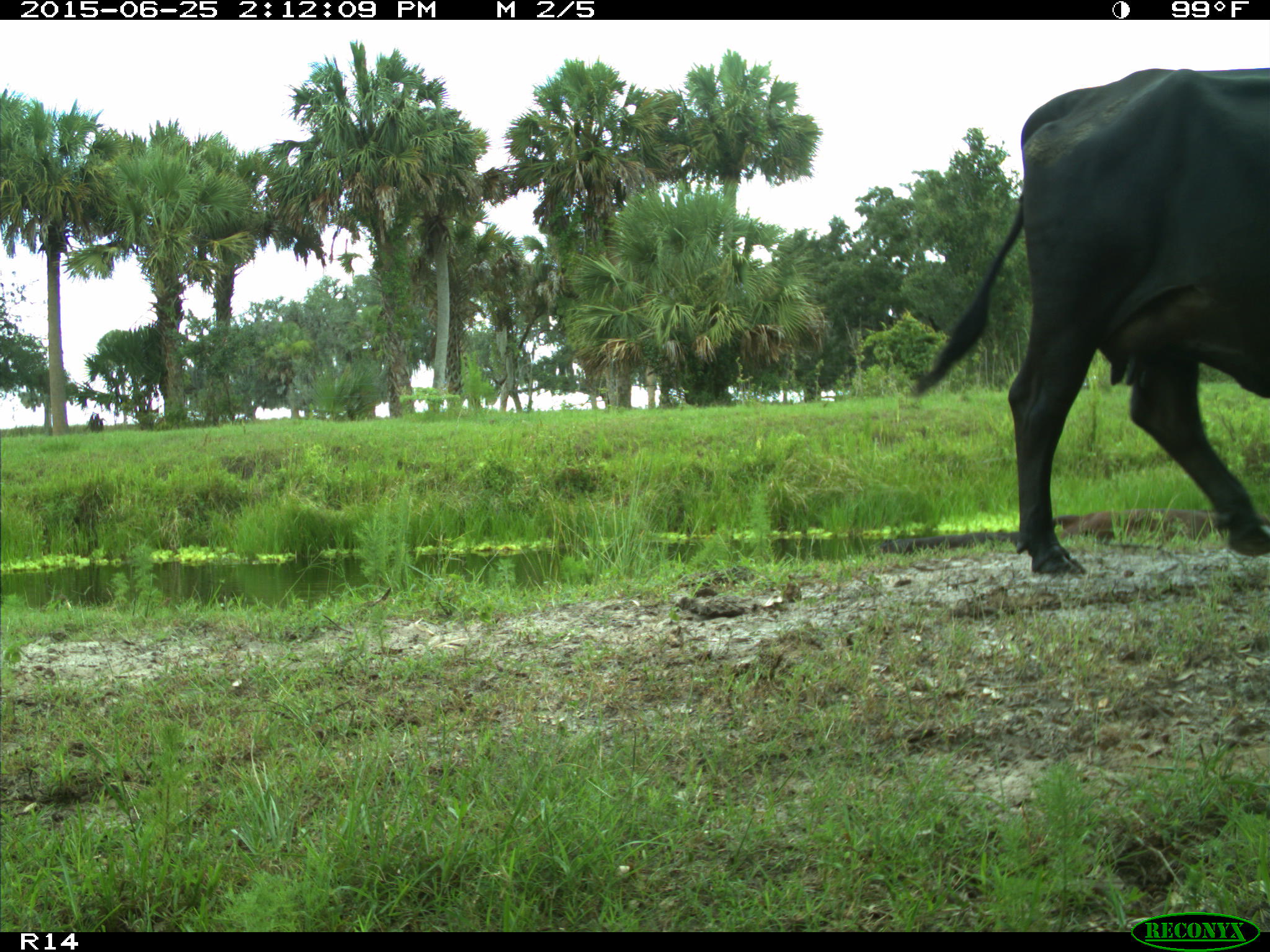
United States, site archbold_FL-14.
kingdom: Animalia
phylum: Chordata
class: Mammalia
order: Artiodactyla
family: Bovidae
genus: Bos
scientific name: Bos taurus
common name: domestic cow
Bos taurus (domestic cow).